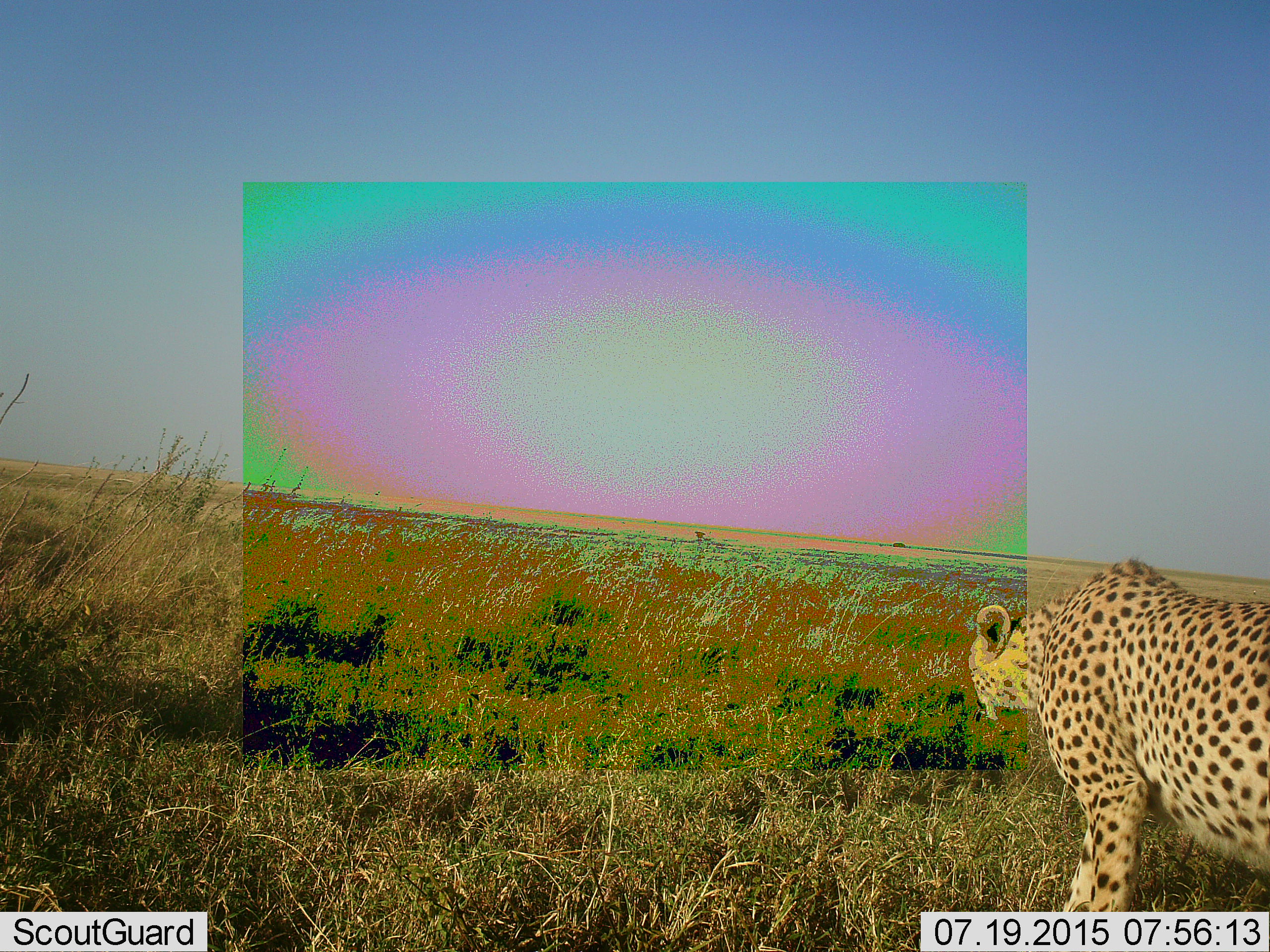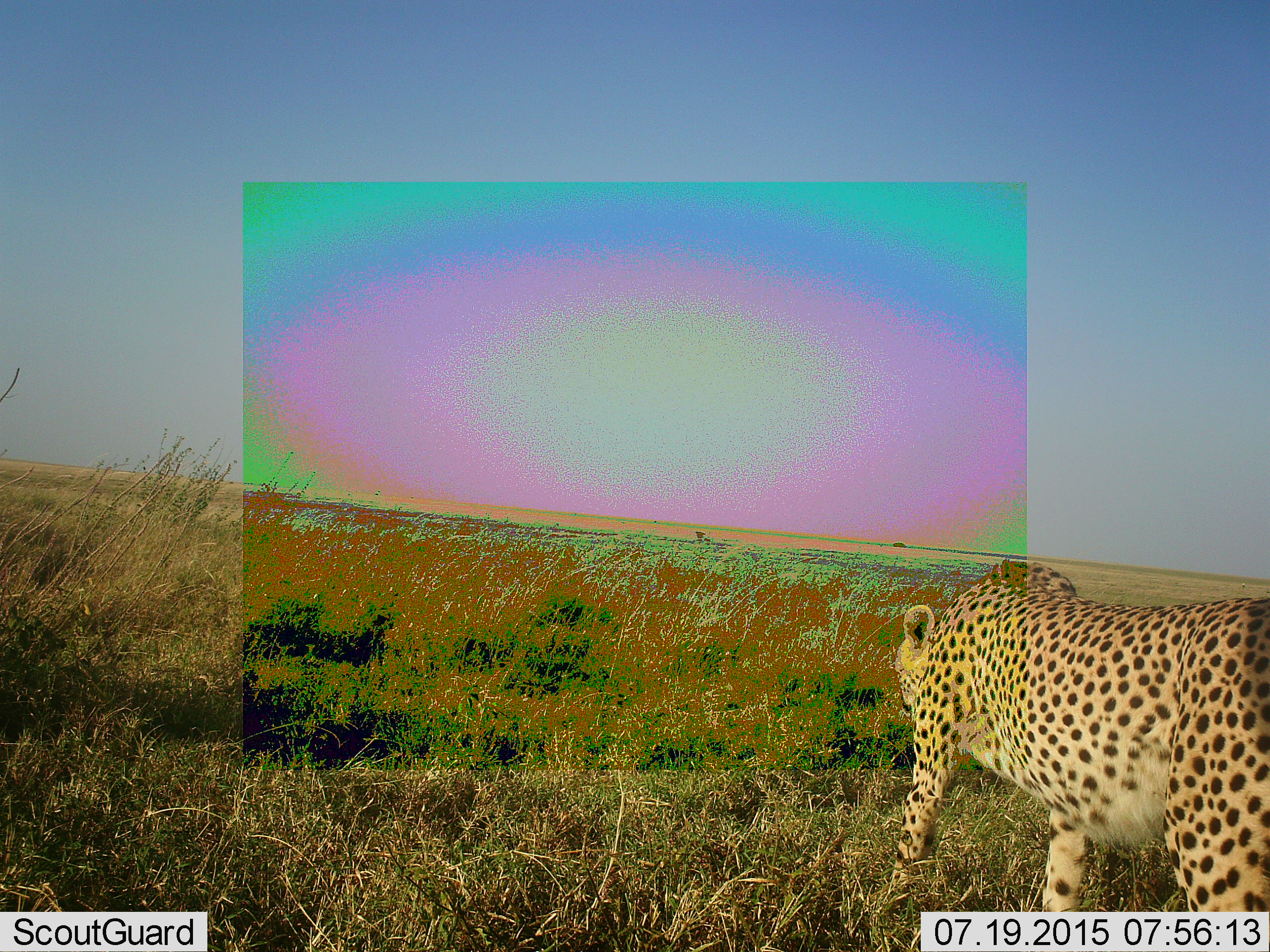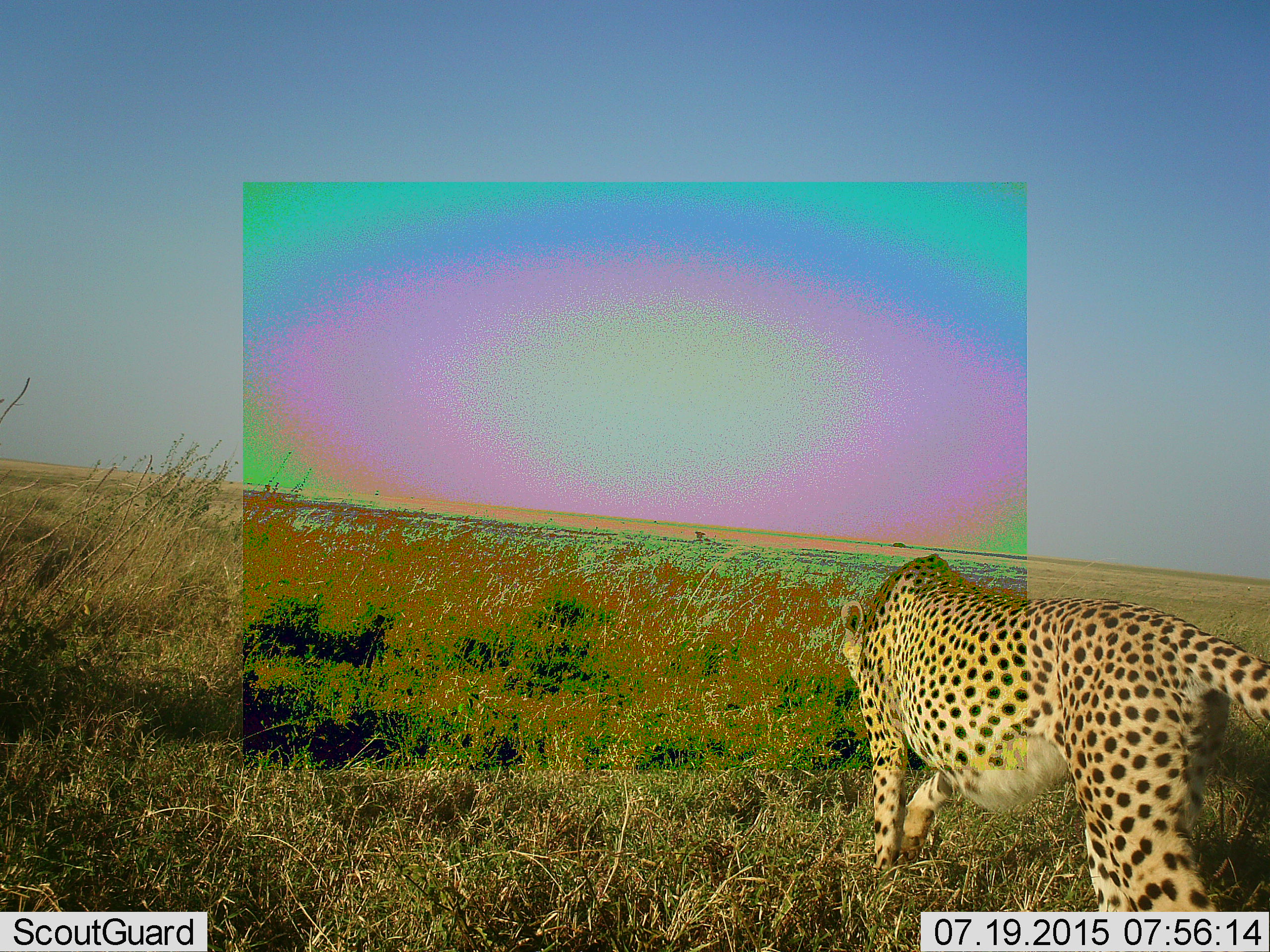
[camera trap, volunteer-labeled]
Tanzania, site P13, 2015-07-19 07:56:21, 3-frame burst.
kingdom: Animalia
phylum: Chordata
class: Mammalia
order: Carnivora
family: Felidae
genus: Acinonyx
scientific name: Acinonyx jubatus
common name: cheetah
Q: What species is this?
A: Cheetah (Acinonyx jubatus).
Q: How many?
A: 1.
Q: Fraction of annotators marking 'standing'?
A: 11%.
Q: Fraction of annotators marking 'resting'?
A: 0%.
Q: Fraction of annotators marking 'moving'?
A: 100%.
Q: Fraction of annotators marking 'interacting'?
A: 0%.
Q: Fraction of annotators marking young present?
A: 0%.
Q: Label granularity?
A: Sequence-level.